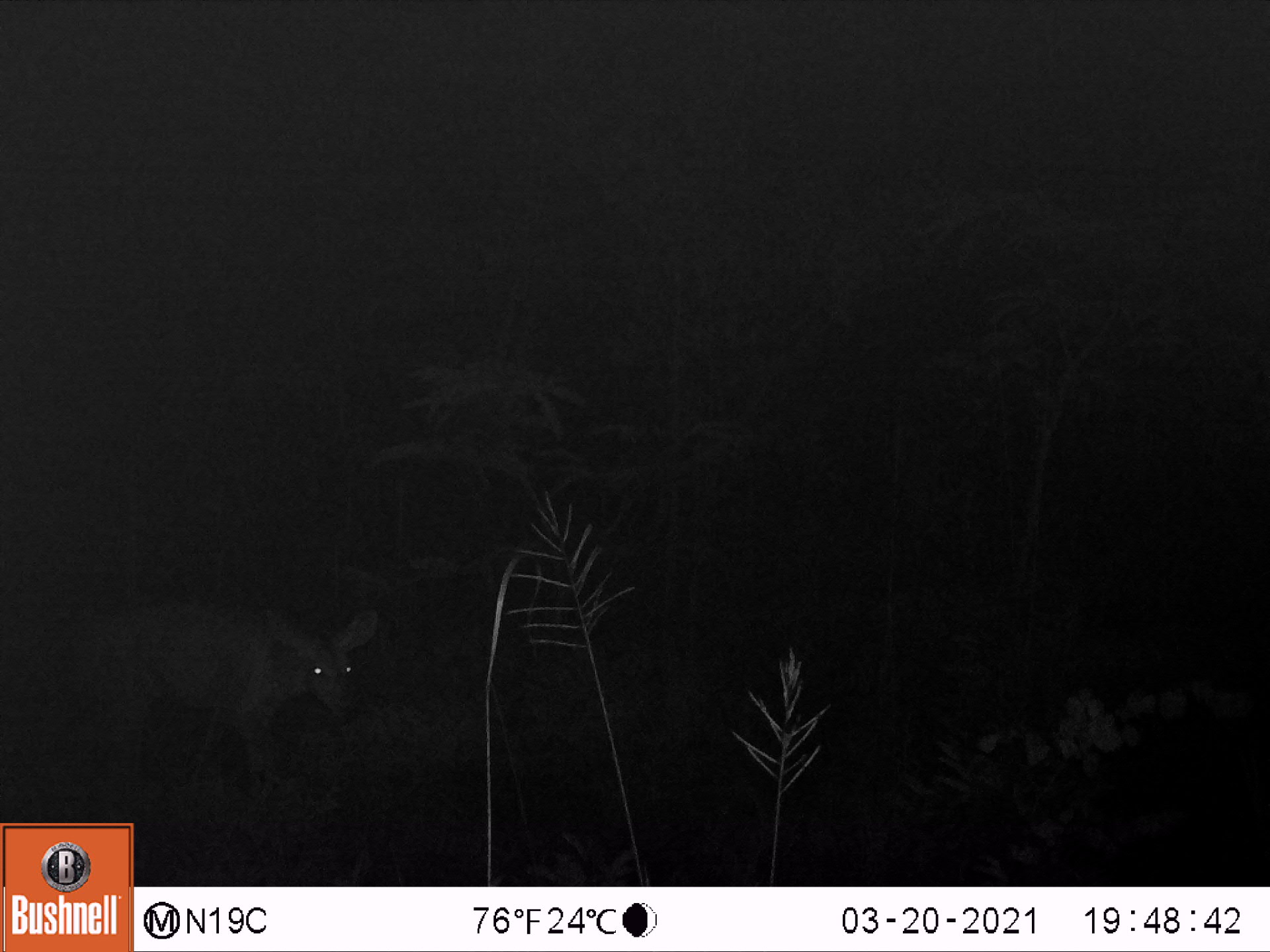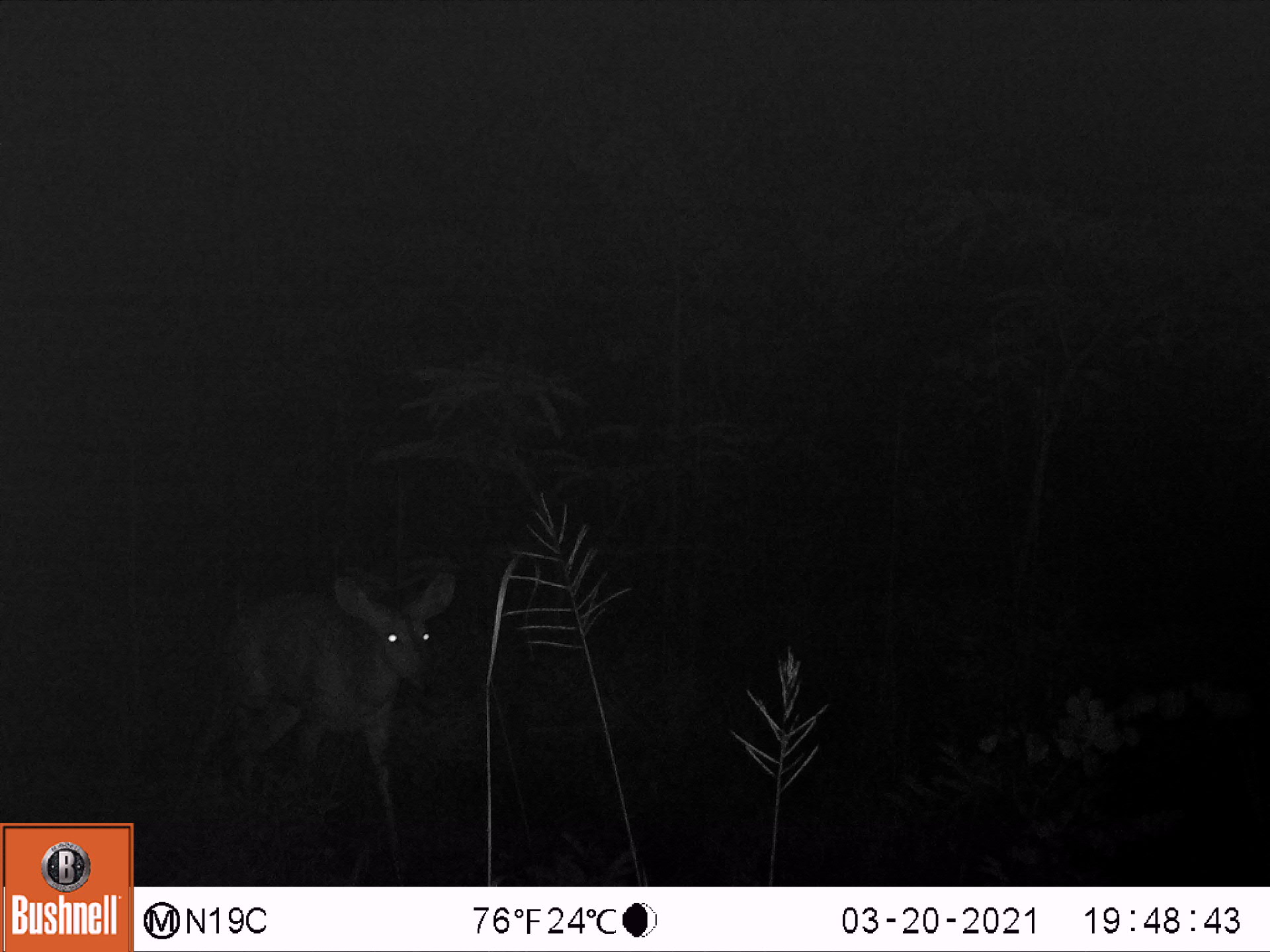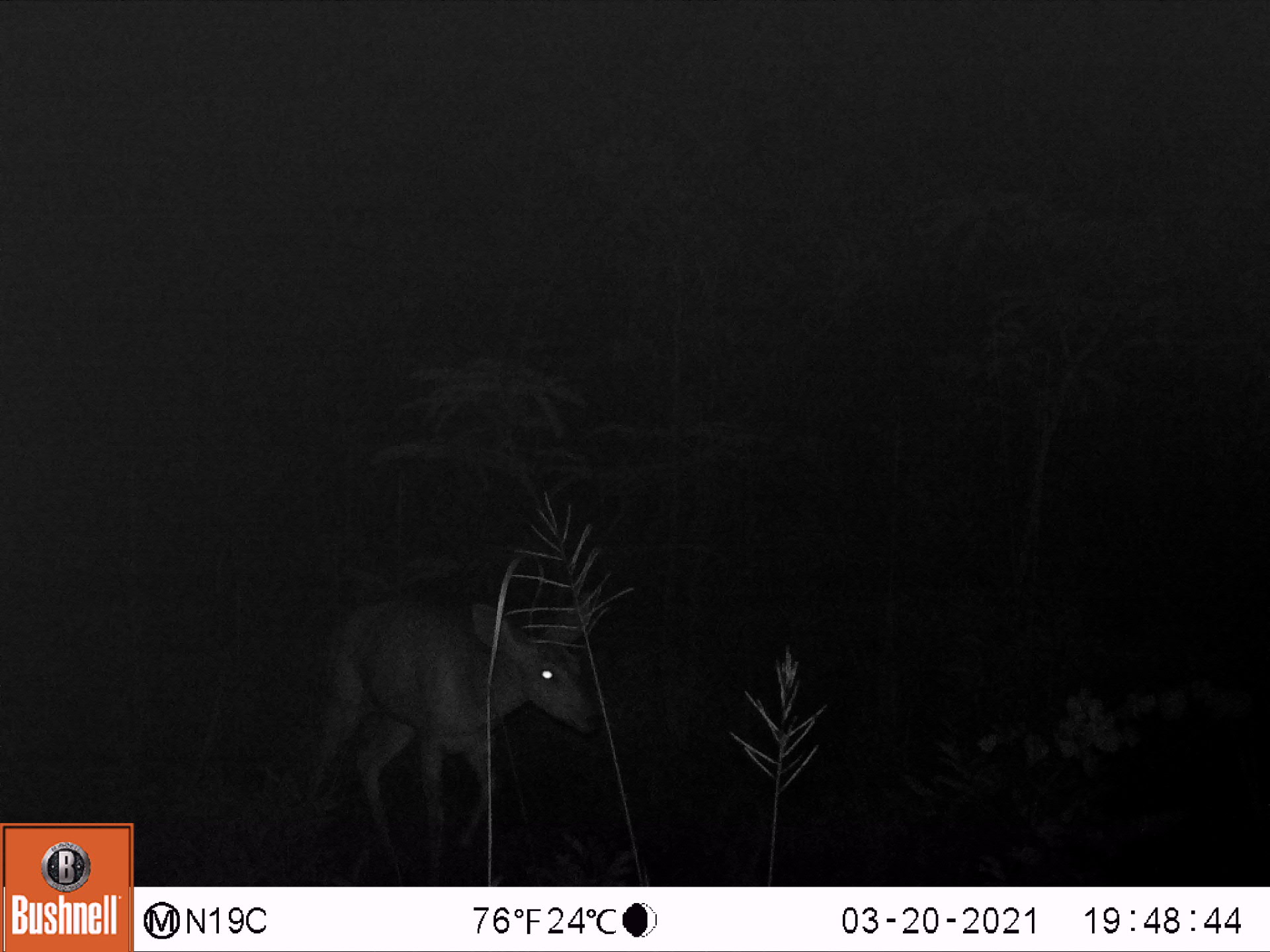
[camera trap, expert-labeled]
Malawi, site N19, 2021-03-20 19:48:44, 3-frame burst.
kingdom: Animalia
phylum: Chordata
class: Mammalia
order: Artiodactyla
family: Bovidae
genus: Tragelaphus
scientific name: Tragelaphus sylvaticus sylvaticus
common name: cape bushbuck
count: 1